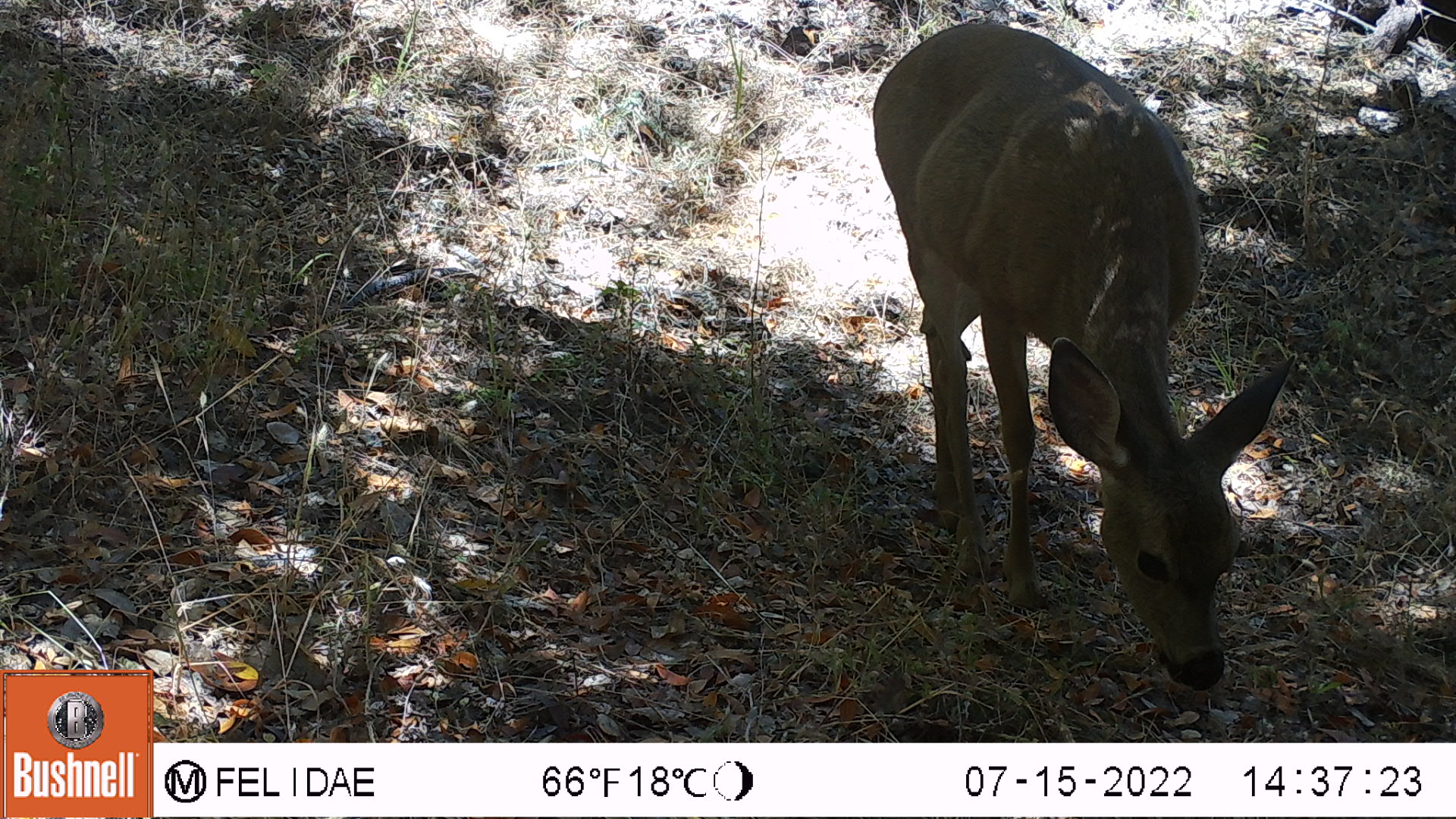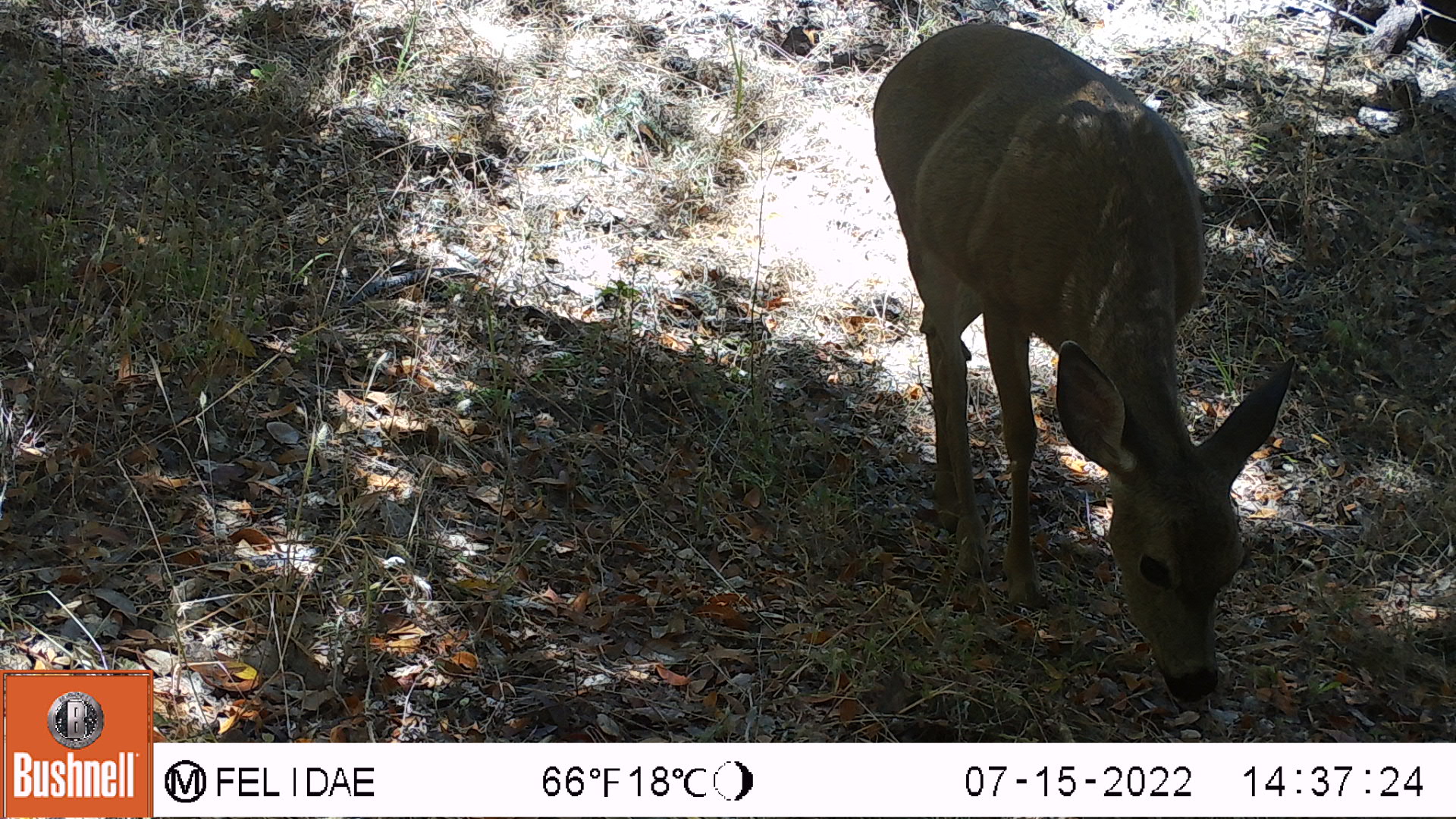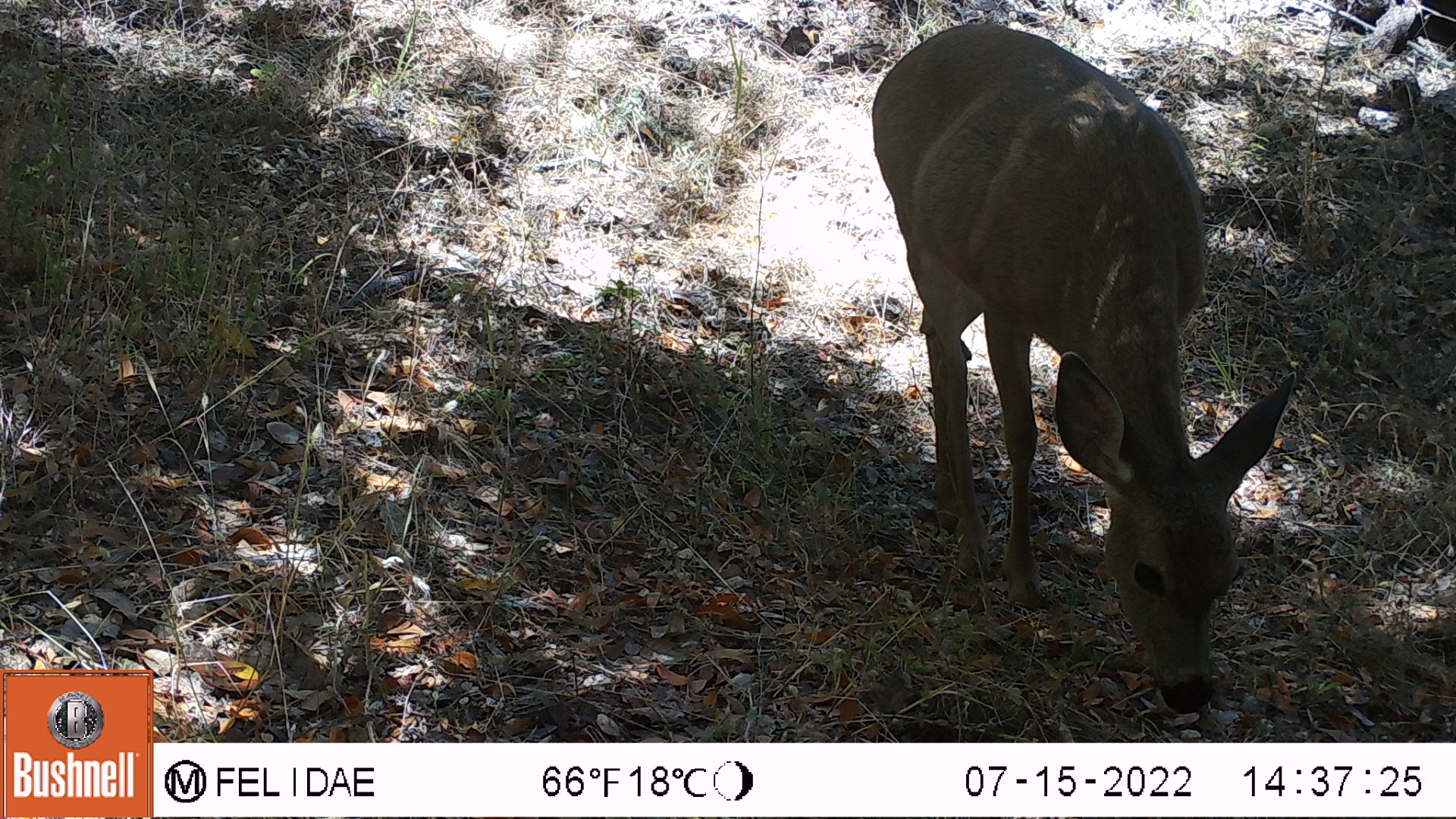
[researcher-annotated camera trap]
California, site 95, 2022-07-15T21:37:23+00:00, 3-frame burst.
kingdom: Animalia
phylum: Chordata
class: Mammalia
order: Artiodactyla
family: Cervidae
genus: Odocoileus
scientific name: Odocoileus hemionus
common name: mule deer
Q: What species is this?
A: Mule deer (Odocoileus hemionus).